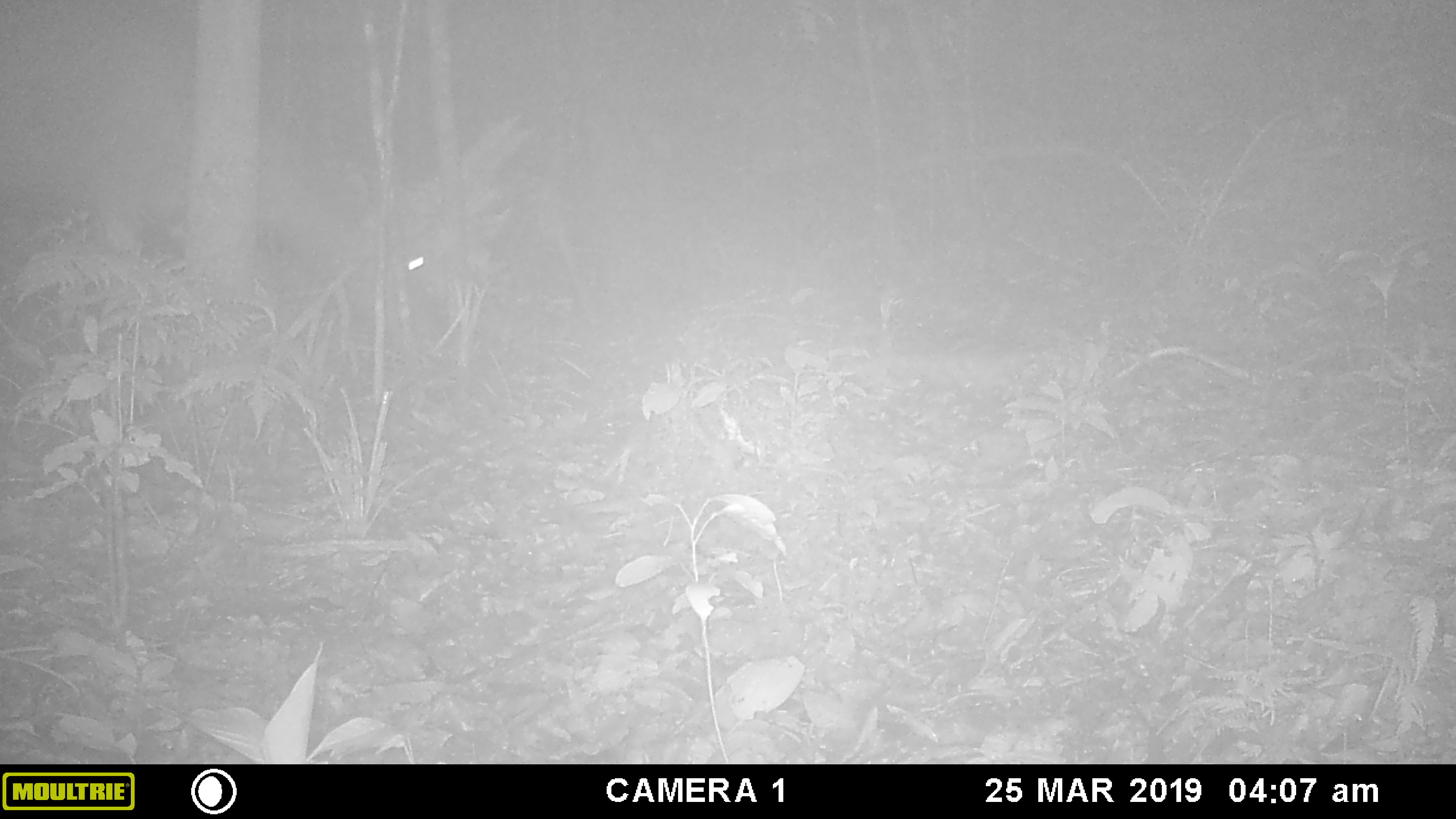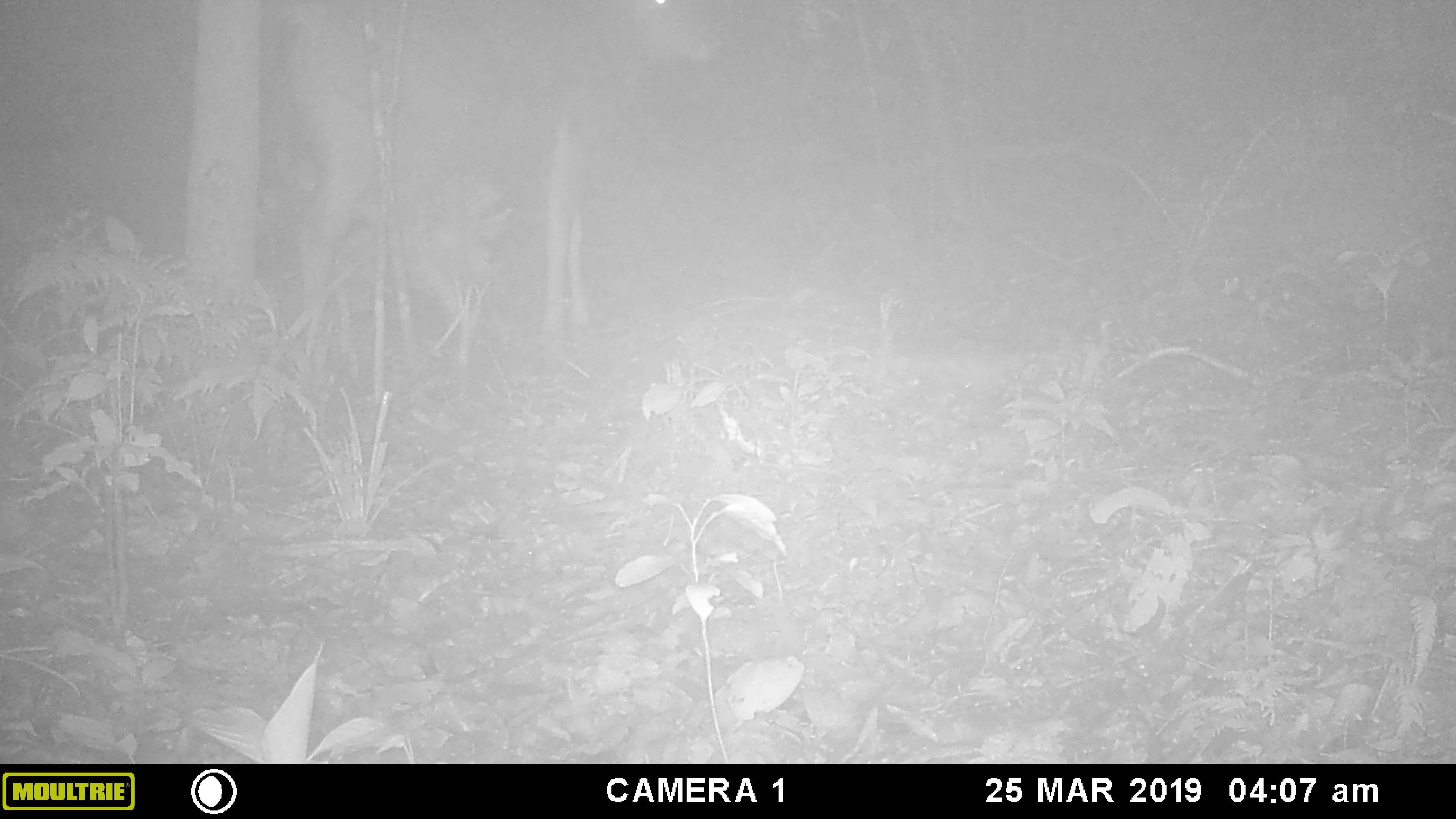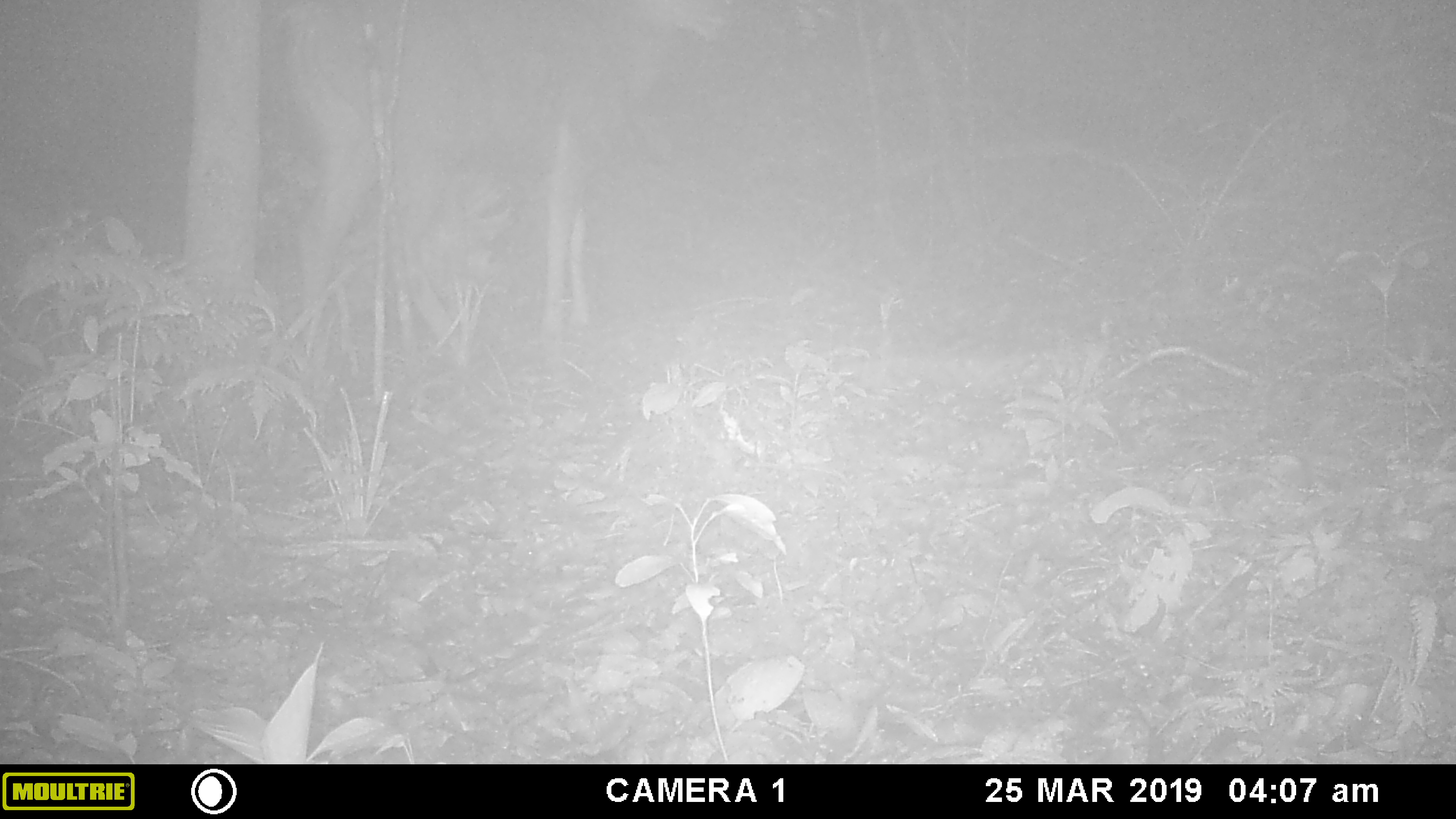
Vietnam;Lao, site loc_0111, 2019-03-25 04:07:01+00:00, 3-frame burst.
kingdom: Animalia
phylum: Chordata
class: Mammalia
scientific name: Laurasiatheria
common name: ungulate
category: unidentified ungulates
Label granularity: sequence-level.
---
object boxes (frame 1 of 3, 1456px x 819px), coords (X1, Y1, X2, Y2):
unidentified ungulates: (71, 79, 440, 353)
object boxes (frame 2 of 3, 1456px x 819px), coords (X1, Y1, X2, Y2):
unidentified ungulates: (283, 0, 720, 357)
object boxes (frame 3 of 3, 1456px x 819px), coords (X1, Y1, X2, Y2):
unidentified ungulates: (281, 0, 733, 356)